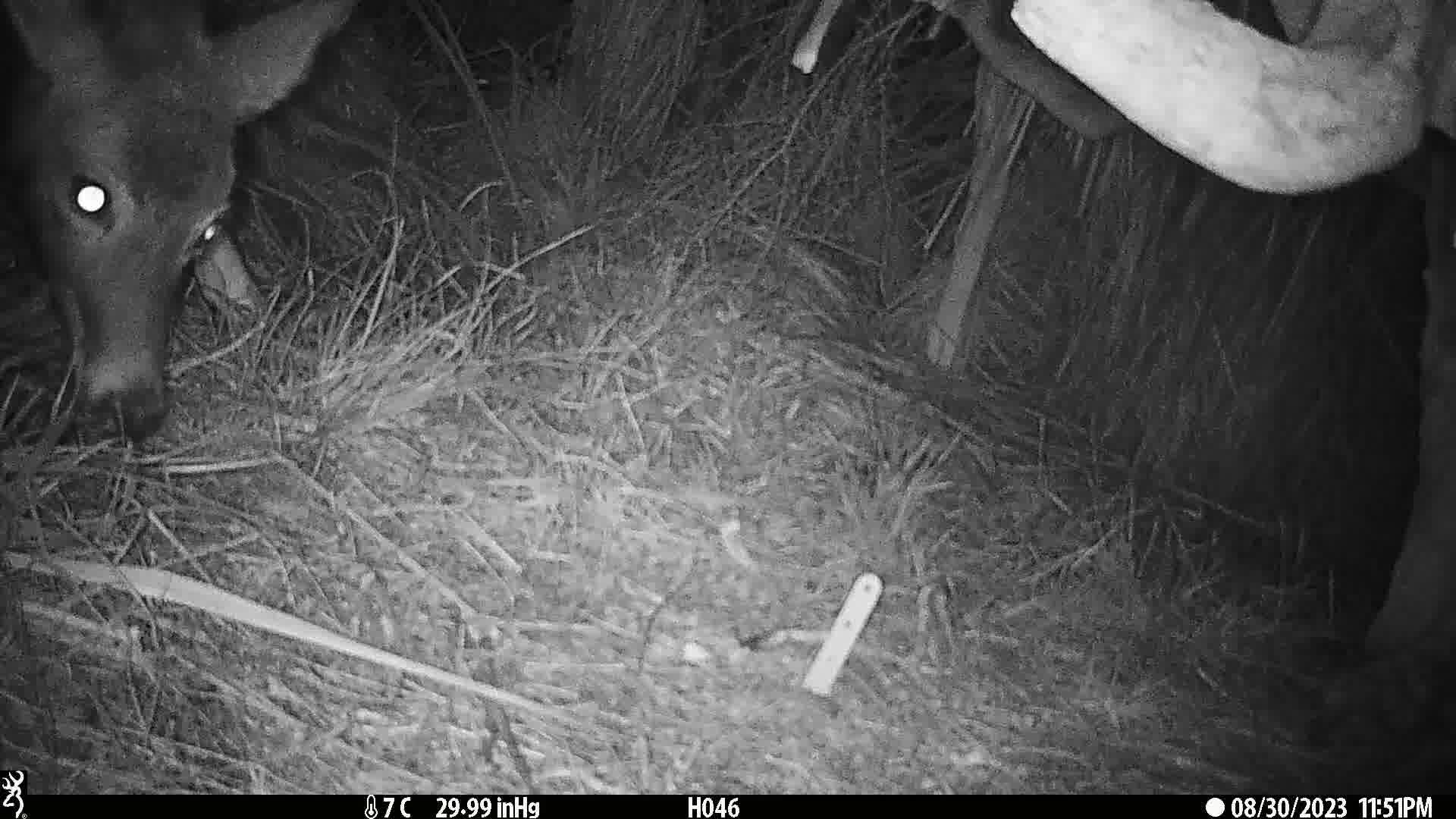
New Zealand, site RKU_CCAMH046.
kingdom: Animalia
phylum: Chordata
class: Mammalia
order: Artiodactyla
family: Cervidae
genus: Odocoileus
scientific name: Odocoileus virginianus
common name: white-tailed deer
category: white tailed deer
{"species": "white tailed deer (white-tailed deer) (Odocoileus virginianus)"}